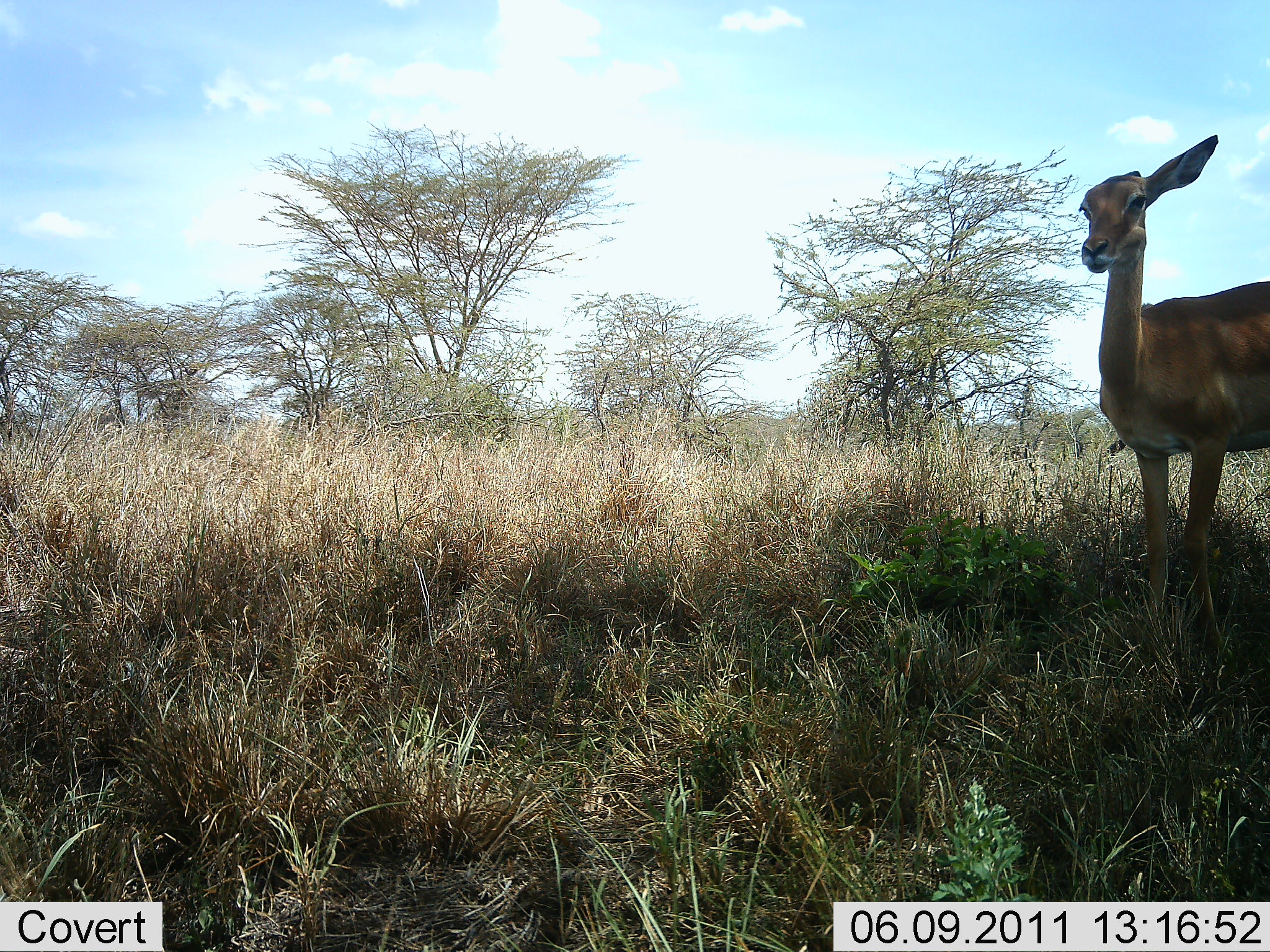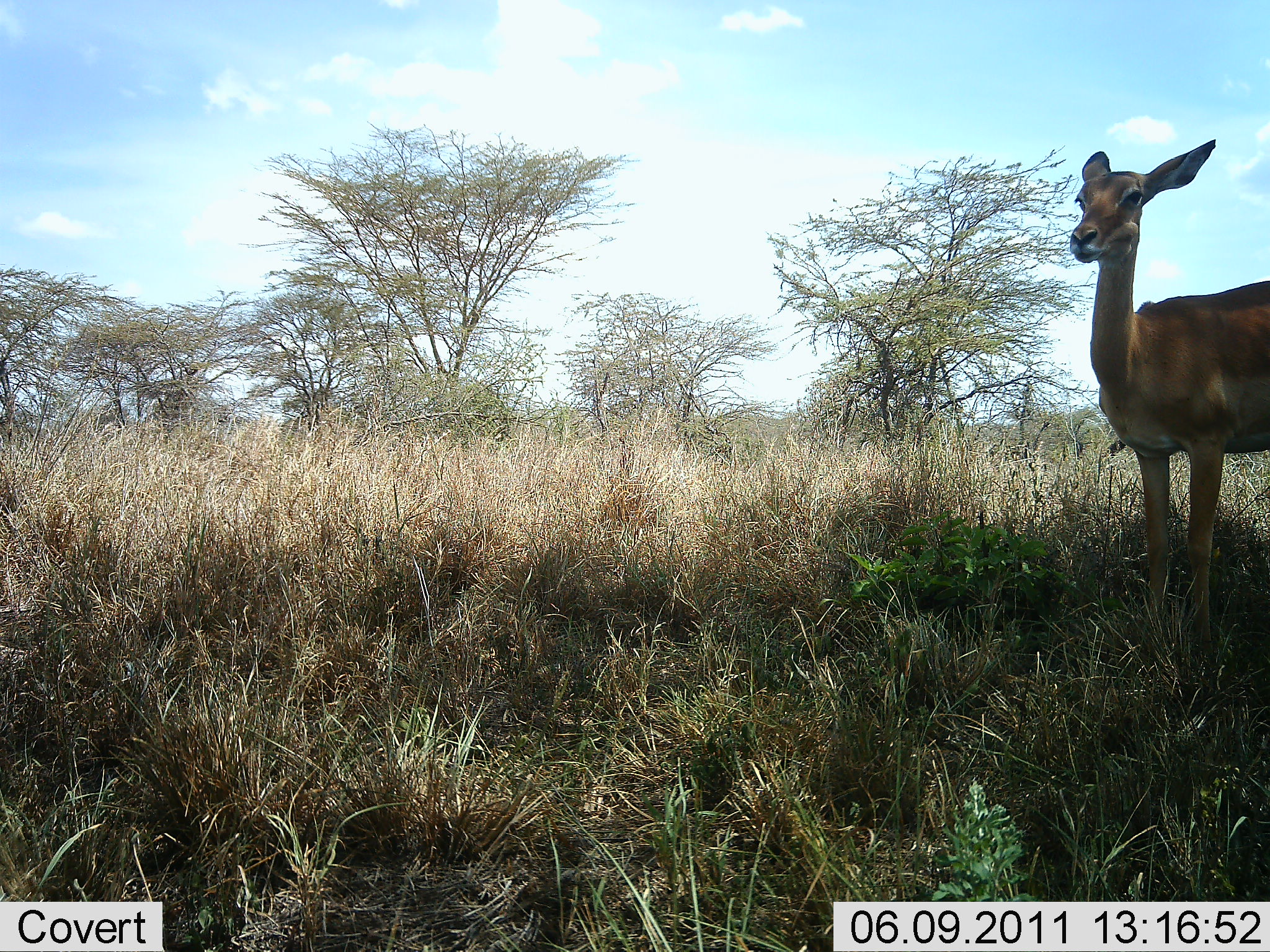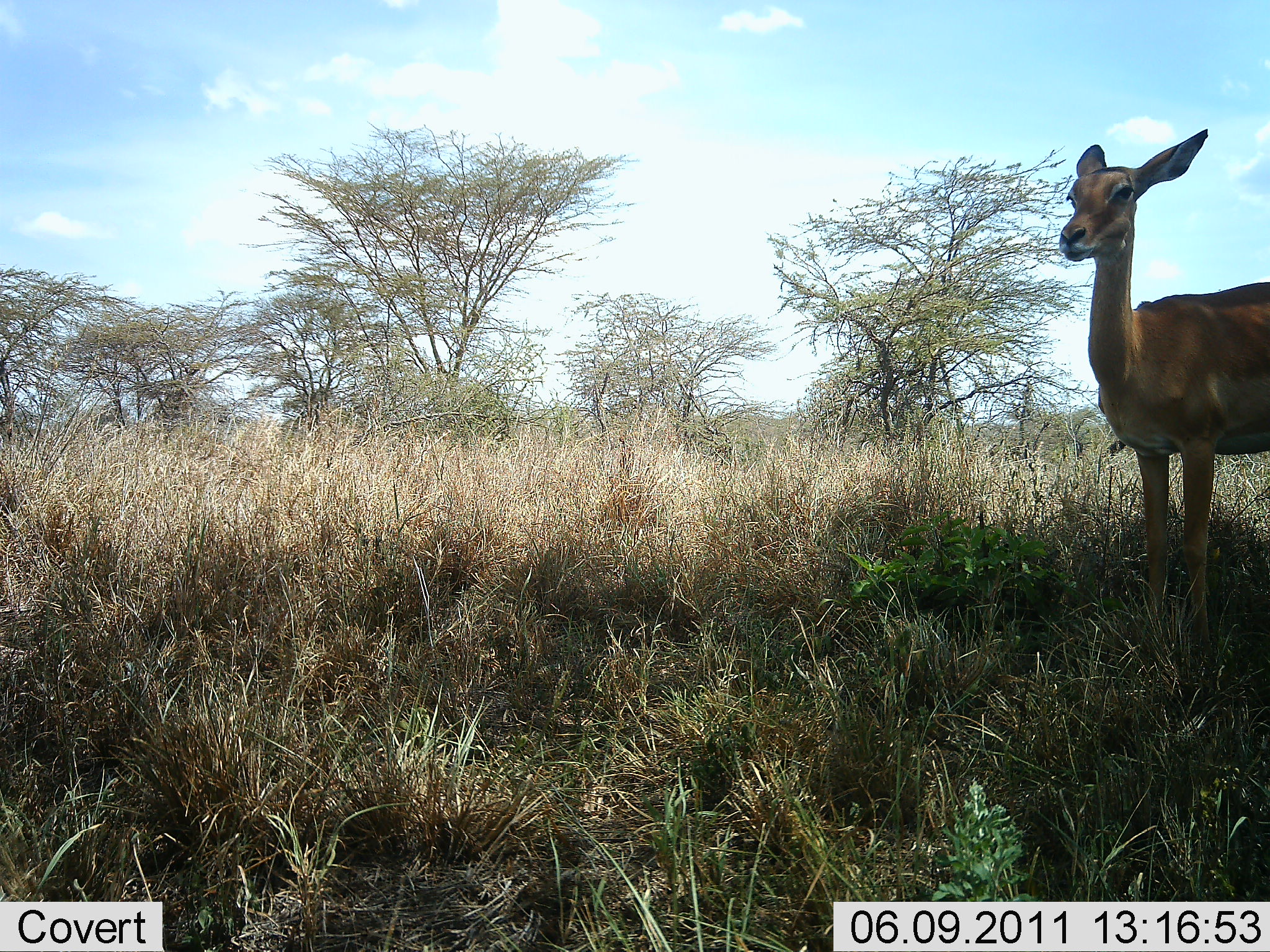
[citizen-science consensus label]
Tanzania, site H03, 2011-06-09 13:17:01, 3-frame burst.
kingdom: Animalia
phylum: Chordata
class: Mammalia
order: Artiodactyla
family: Bovidae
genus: Aepyceros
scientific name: Aepyceros melampus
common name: impala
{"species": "impala (Aepyceros melampus)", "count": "1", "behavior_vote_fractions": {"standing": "100%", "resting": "0%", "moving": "0%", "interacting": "0%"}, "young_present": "0%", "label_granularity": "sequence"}